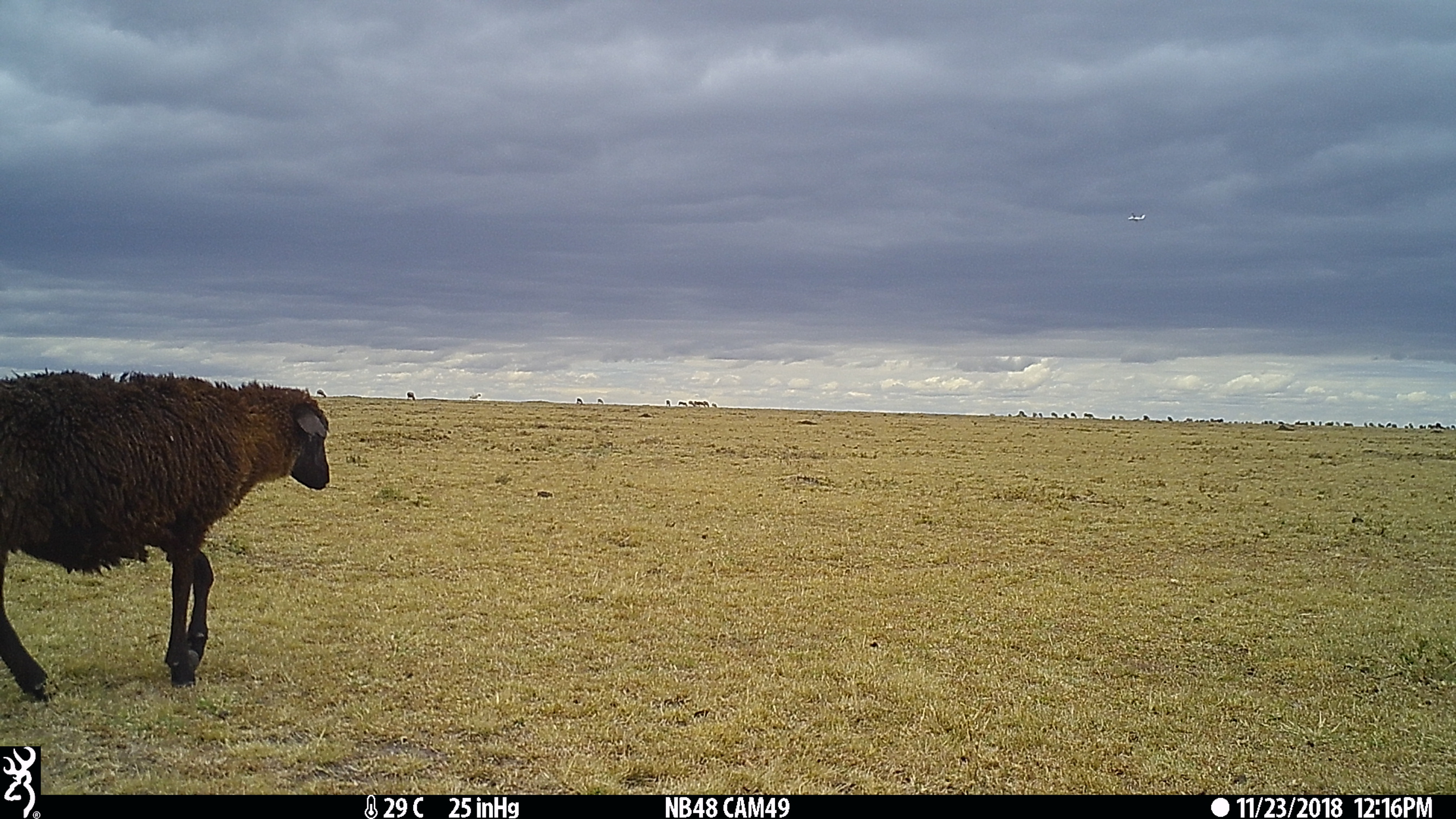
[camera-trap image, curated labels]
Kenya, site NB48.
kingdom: Animalia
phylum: Chordata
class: Mammalia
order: Artiodactyla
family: Bovidae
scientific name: Bovidae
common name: sheep or goat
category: shoat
Shoat (sheep or goat) (Bovidae).